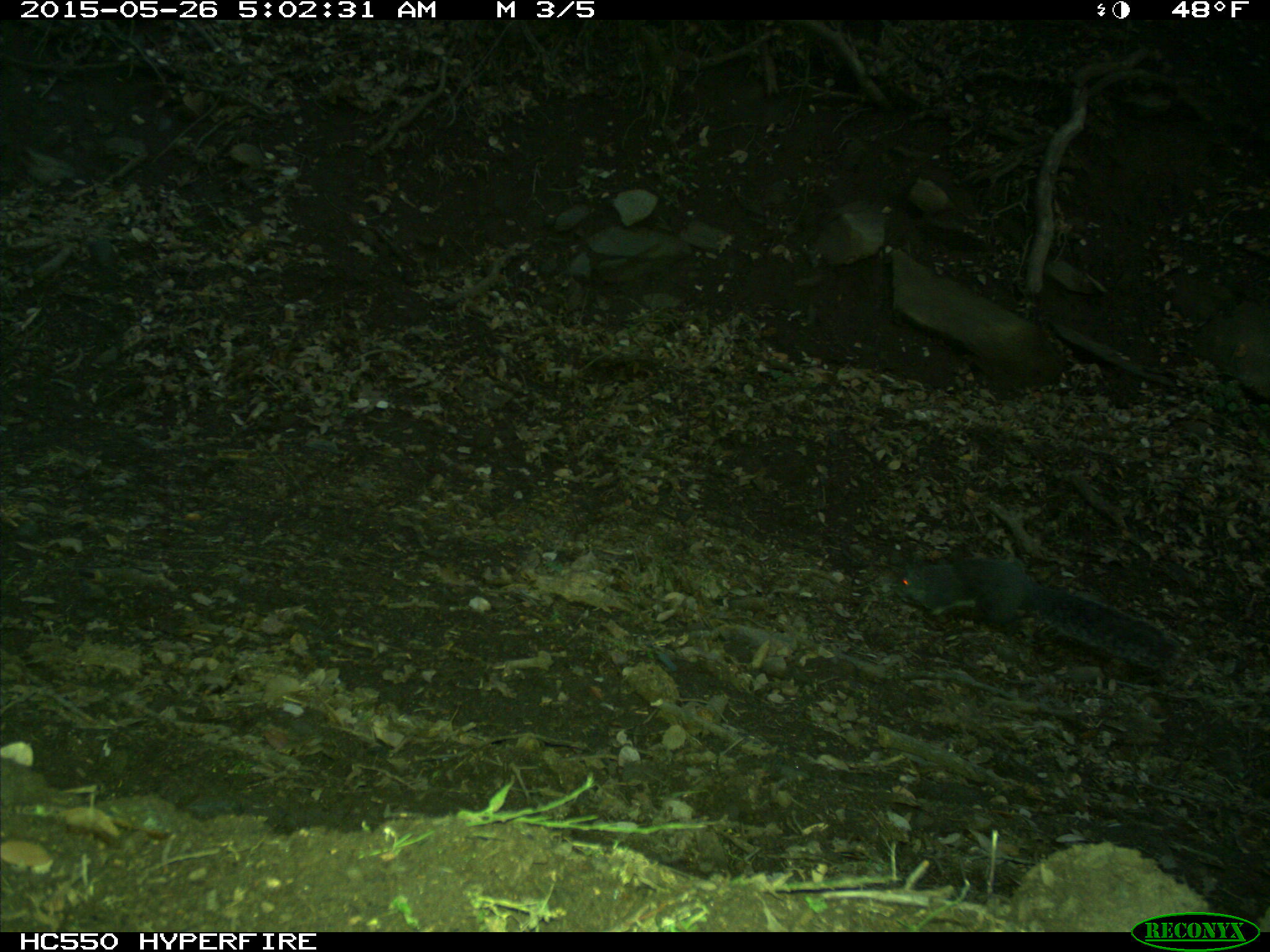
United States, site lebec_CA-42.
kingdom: Animalia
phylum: Chordata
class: Mammalia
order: Rodentia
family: Sciuridae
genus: Sciurus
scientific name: Sciurus carolinensis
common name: eastern gray squirrel